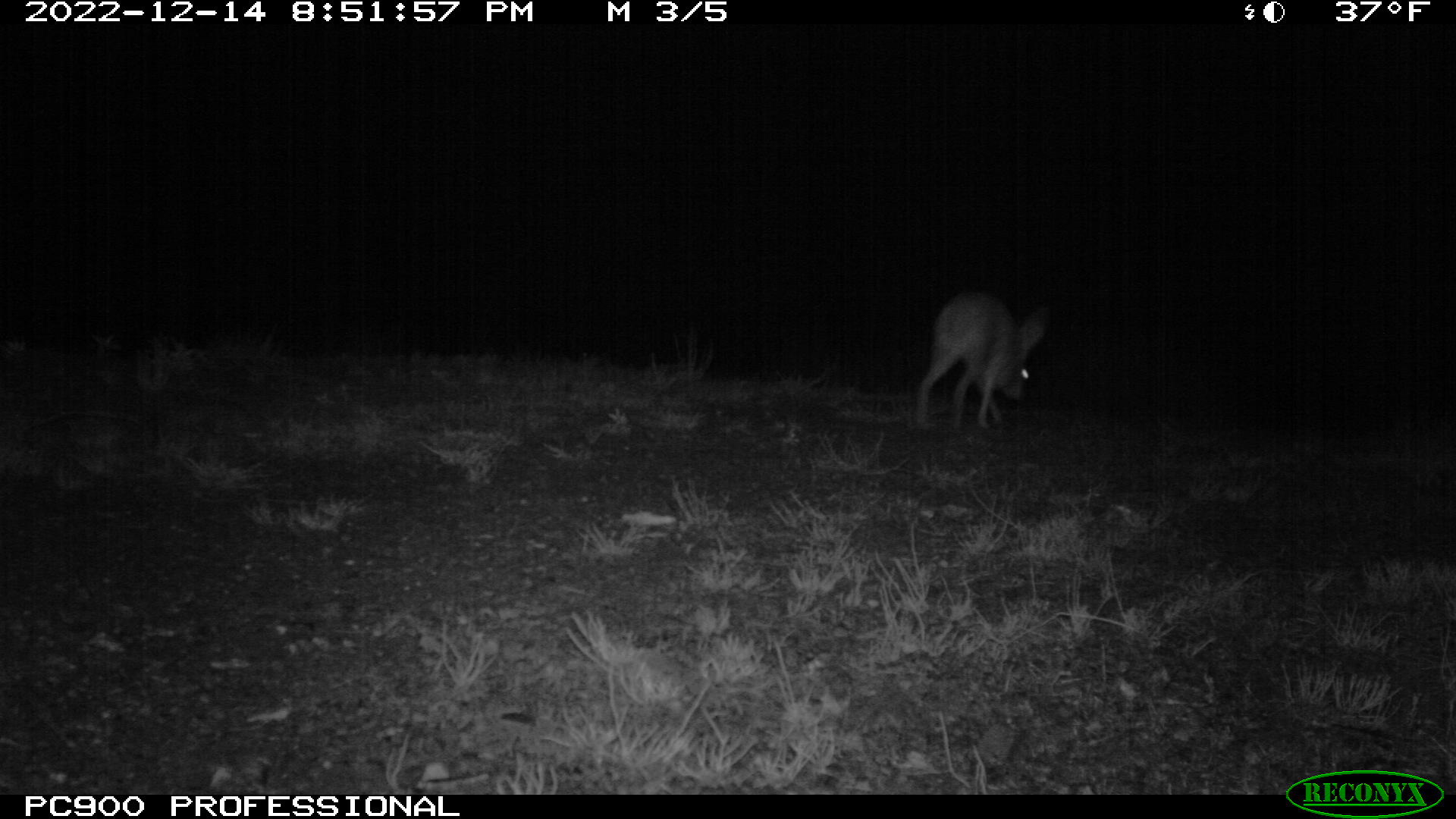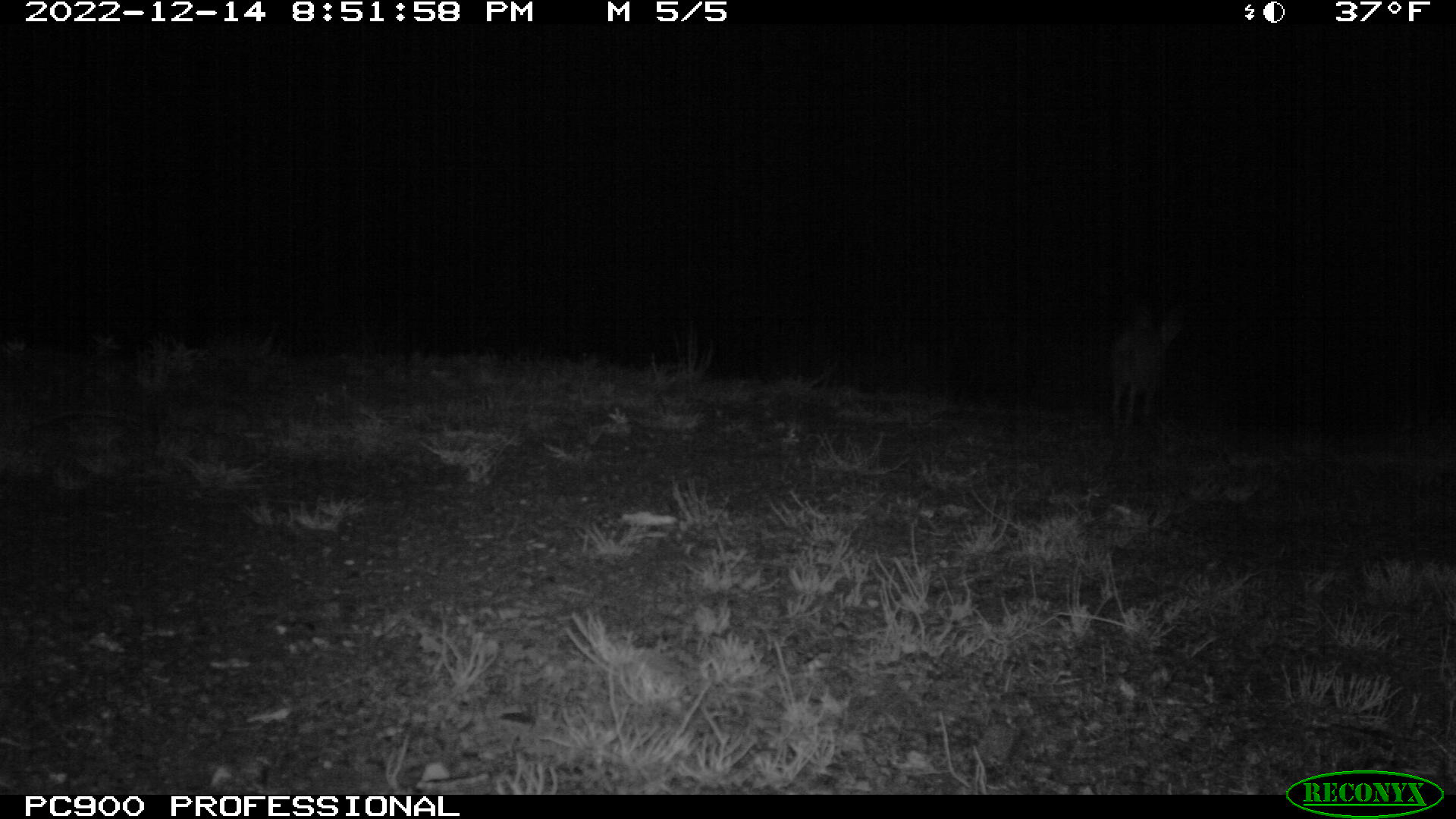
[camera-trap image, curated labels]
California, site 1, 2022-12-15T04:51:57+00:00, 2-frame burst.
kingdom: Animalia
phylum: Chordata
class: Mammalia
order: Lagomorpha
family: Leporidae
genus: Lepus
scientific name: Lepus californicus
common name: black-tailed jackrabbit